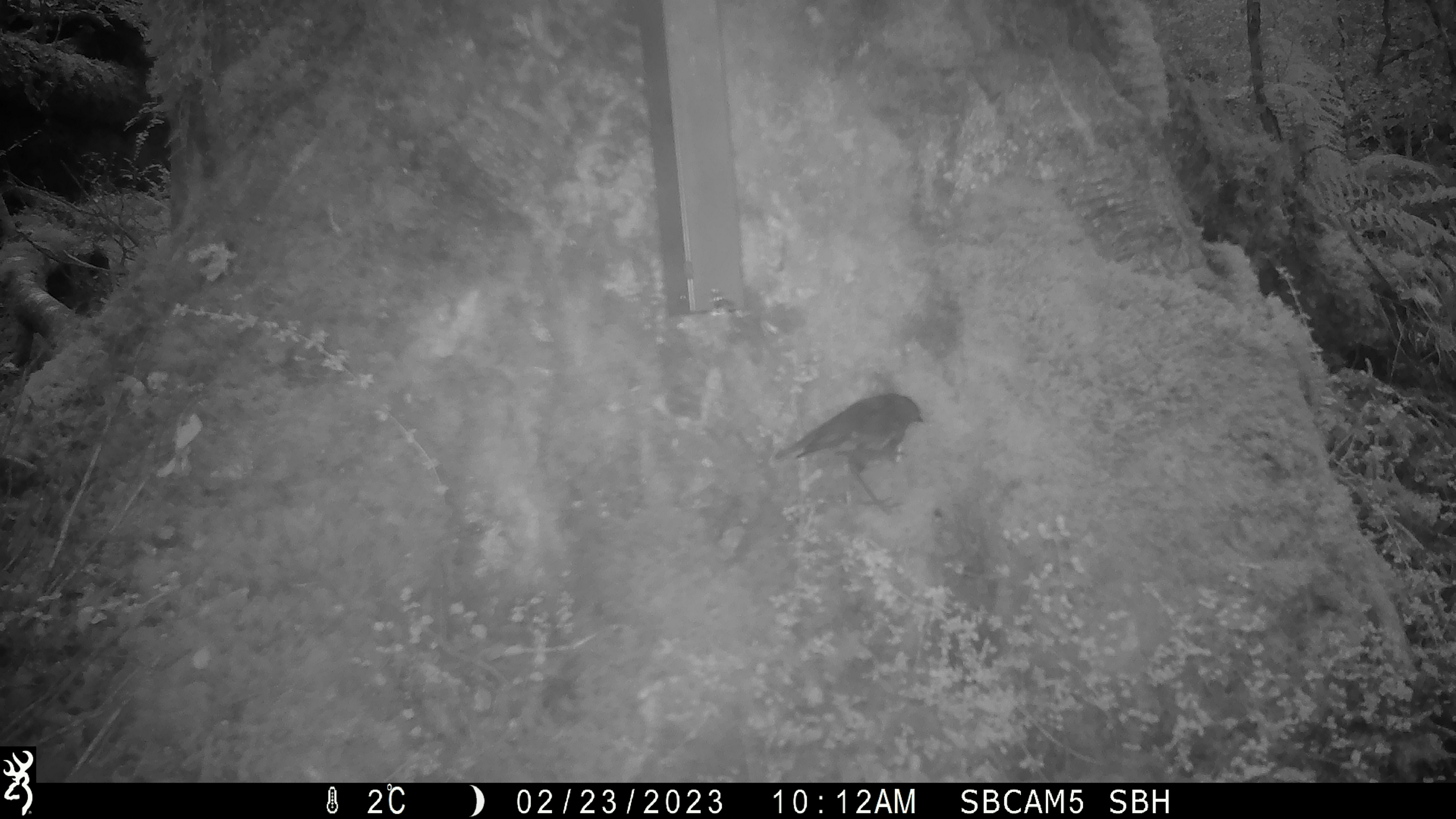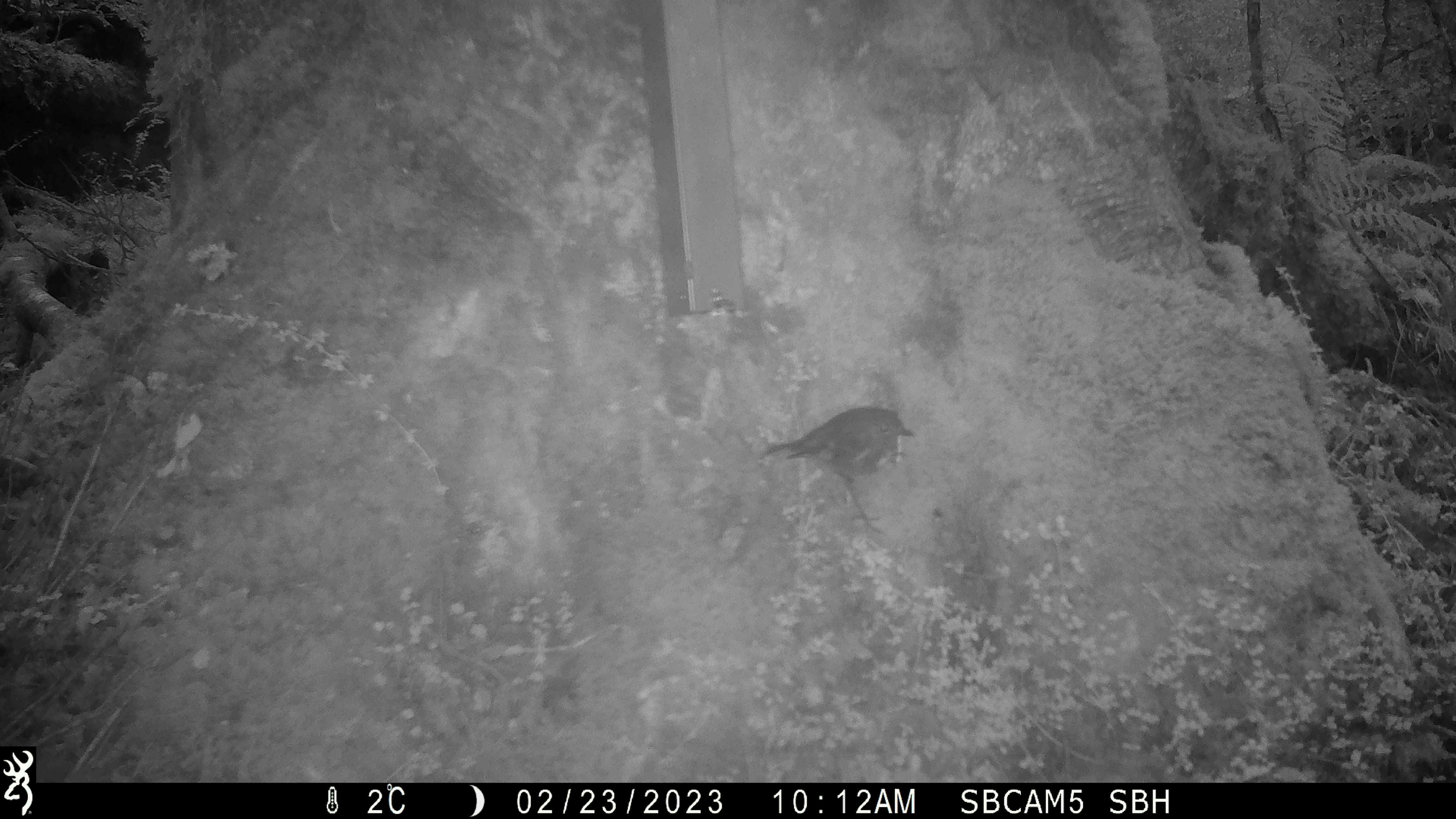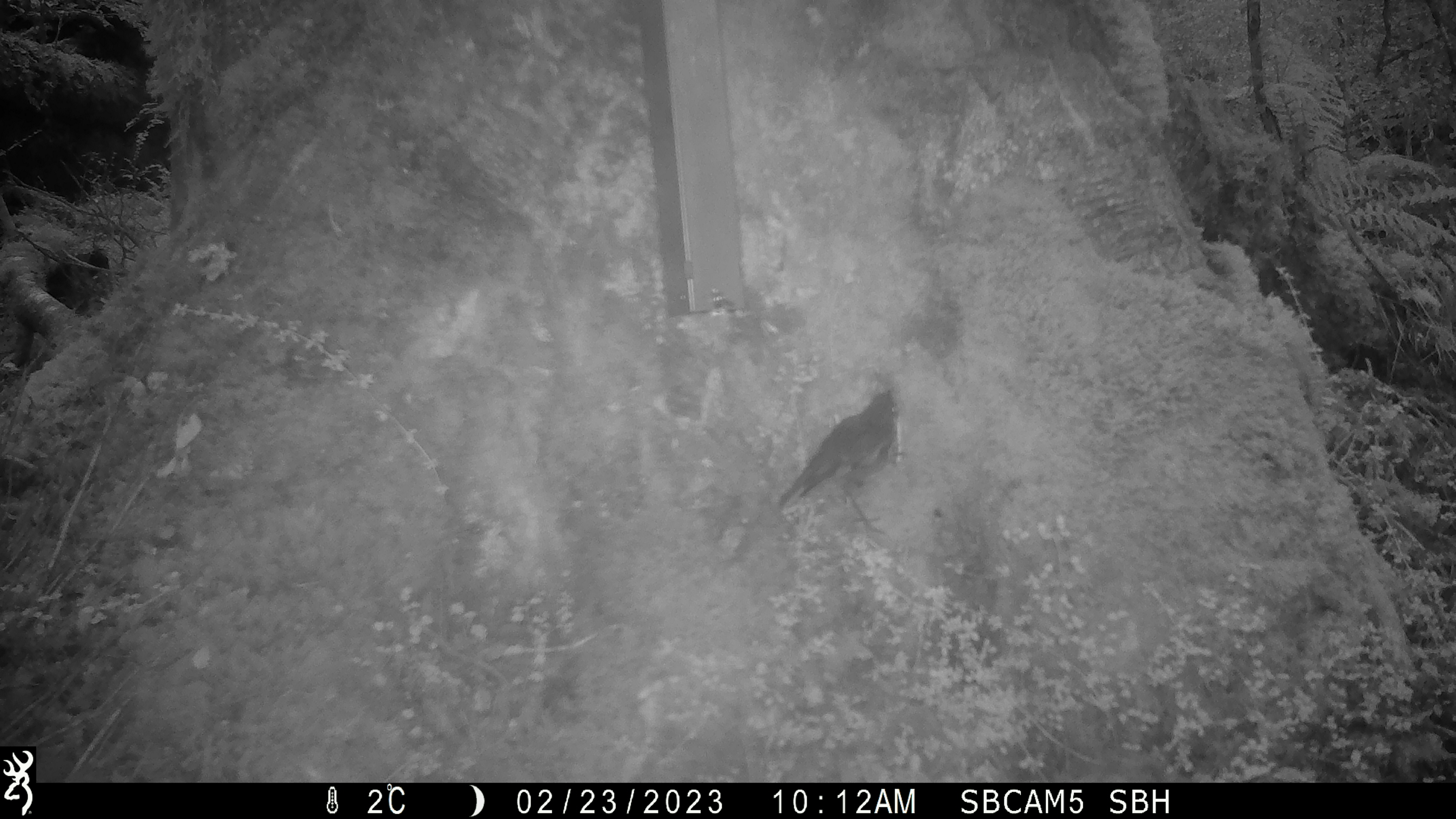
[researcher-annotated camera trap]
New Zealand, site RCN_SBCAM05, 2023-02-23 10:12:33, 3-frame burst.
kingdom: Animalia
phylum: Chordata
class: Aves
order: Passeriformes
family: Petroicidae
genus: Petroica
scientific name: Petroica australis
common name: new zealand robin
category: robin